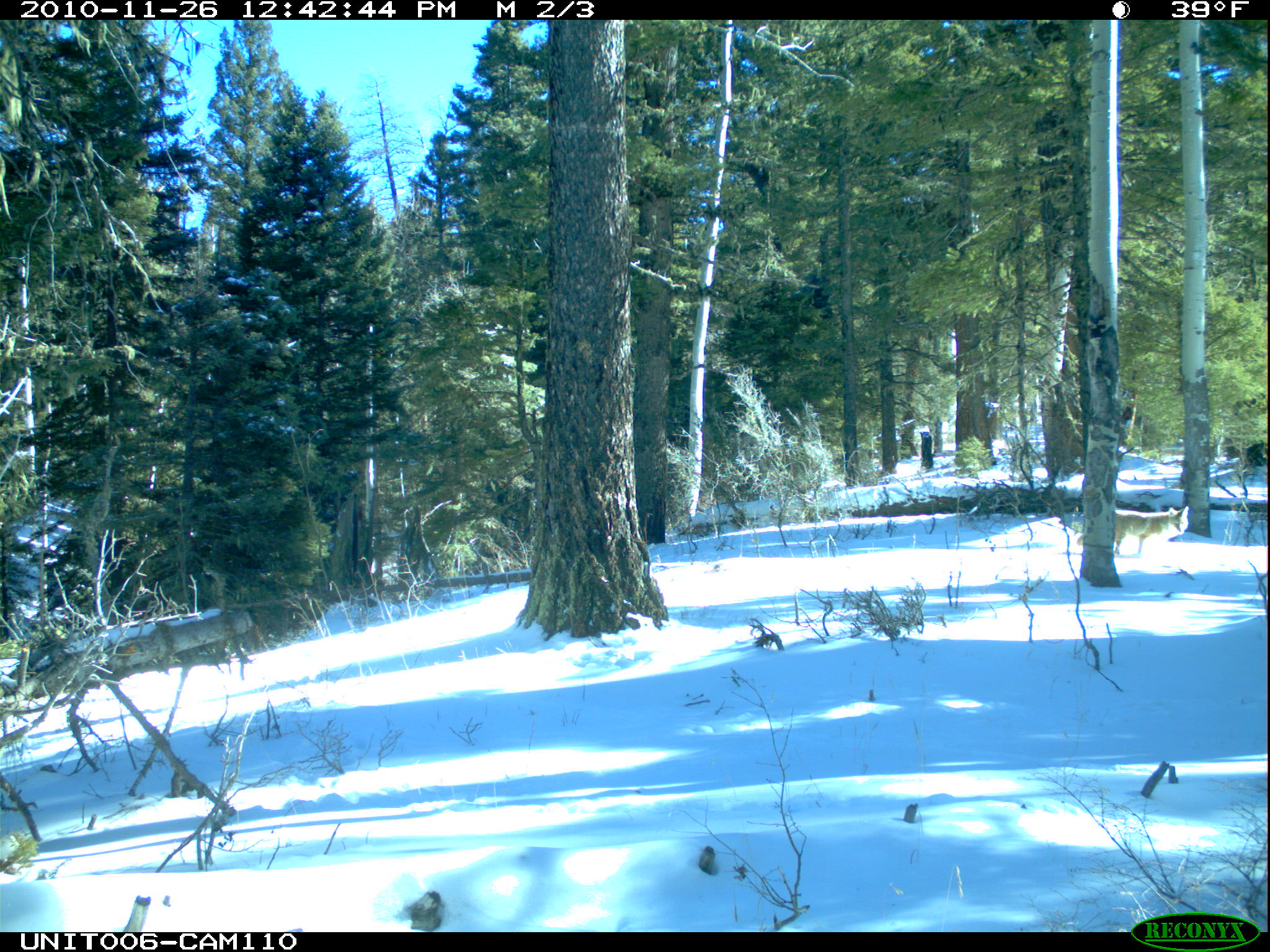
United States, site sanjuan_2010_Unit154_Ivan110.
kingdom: Animalia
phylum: Chordata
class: Mammalia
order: Carnivora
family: Canidae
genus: Canis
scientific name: Canis latrans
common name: coyote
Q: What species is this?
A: Canis latrans (coyote).